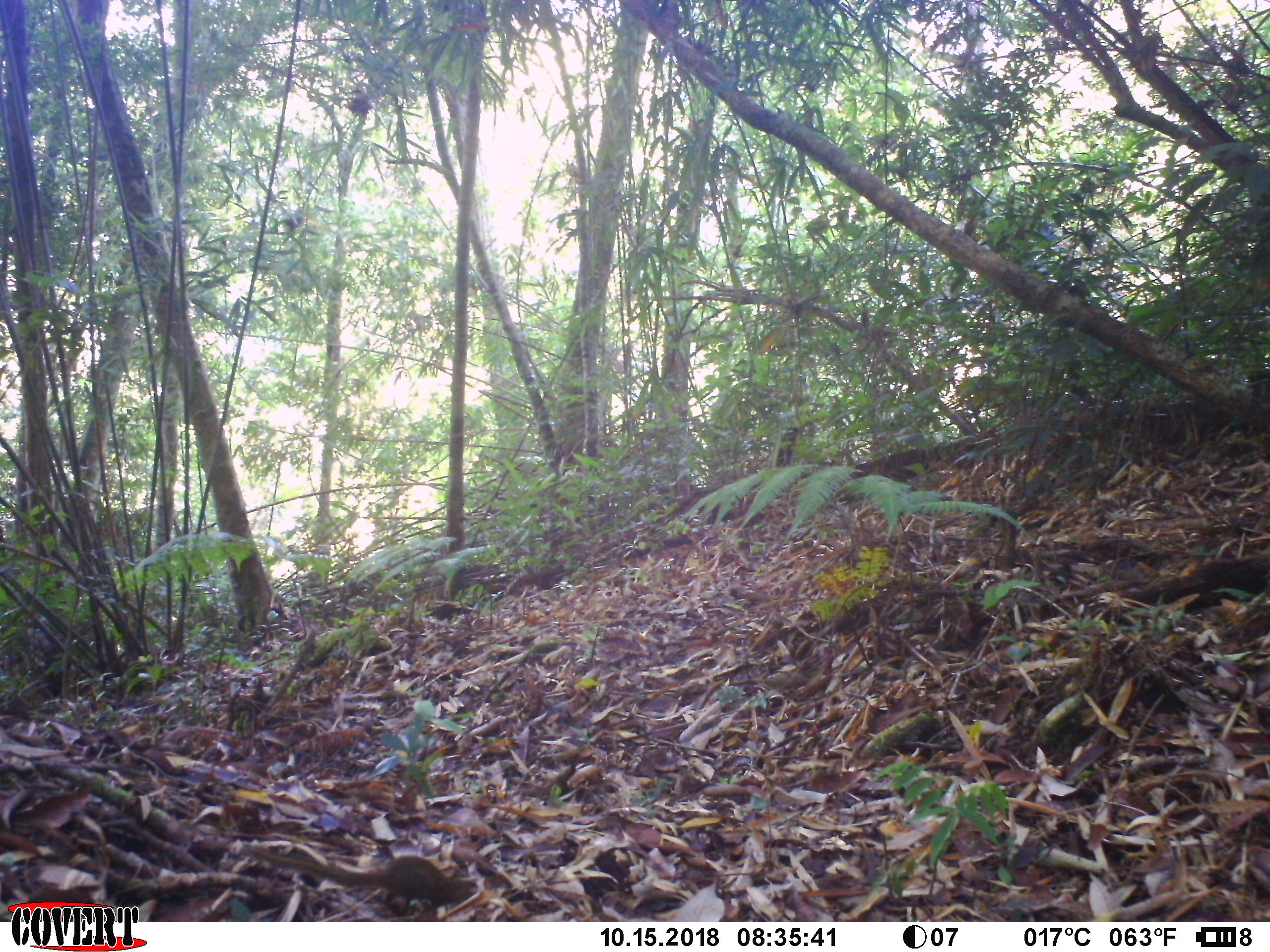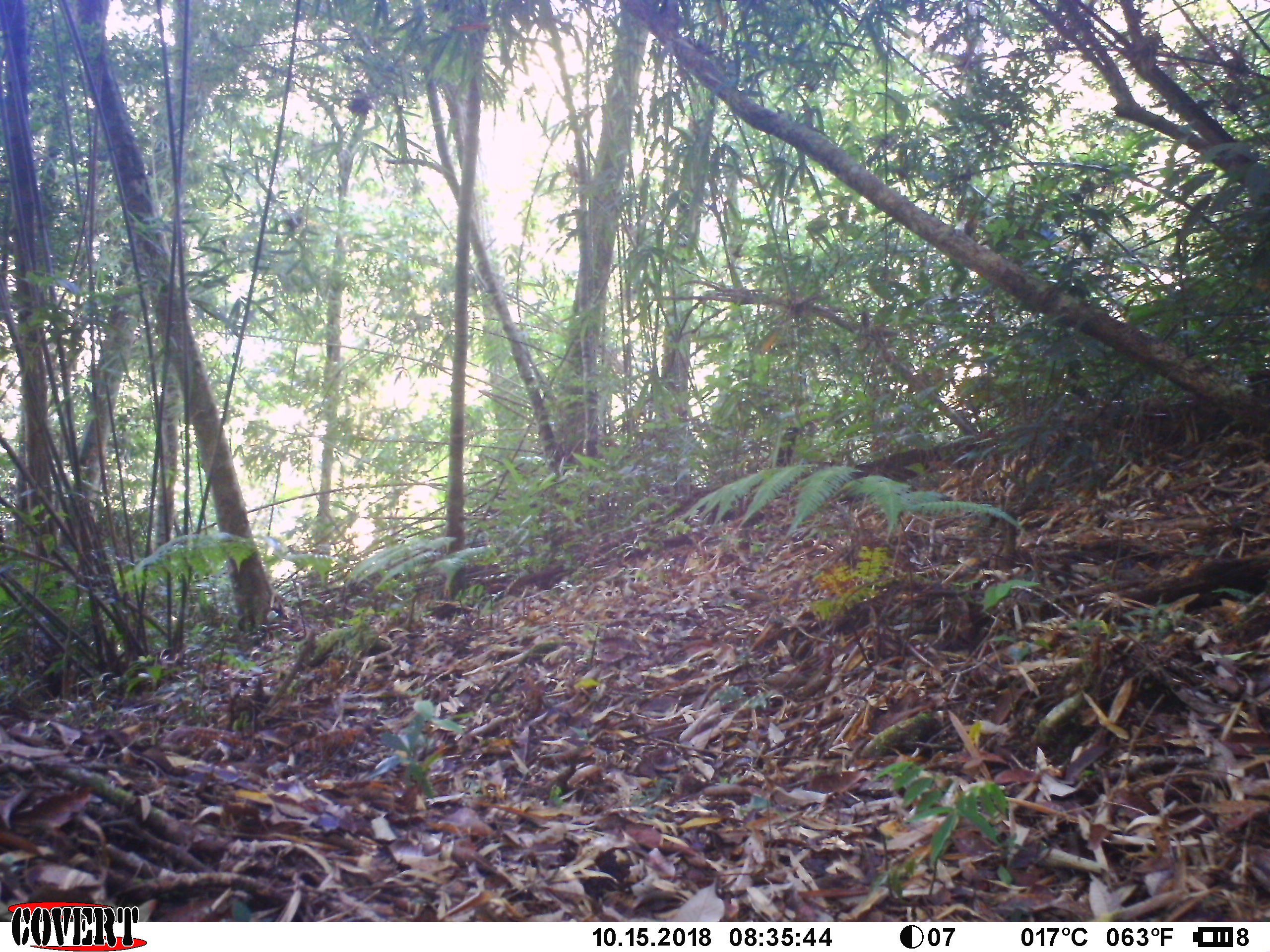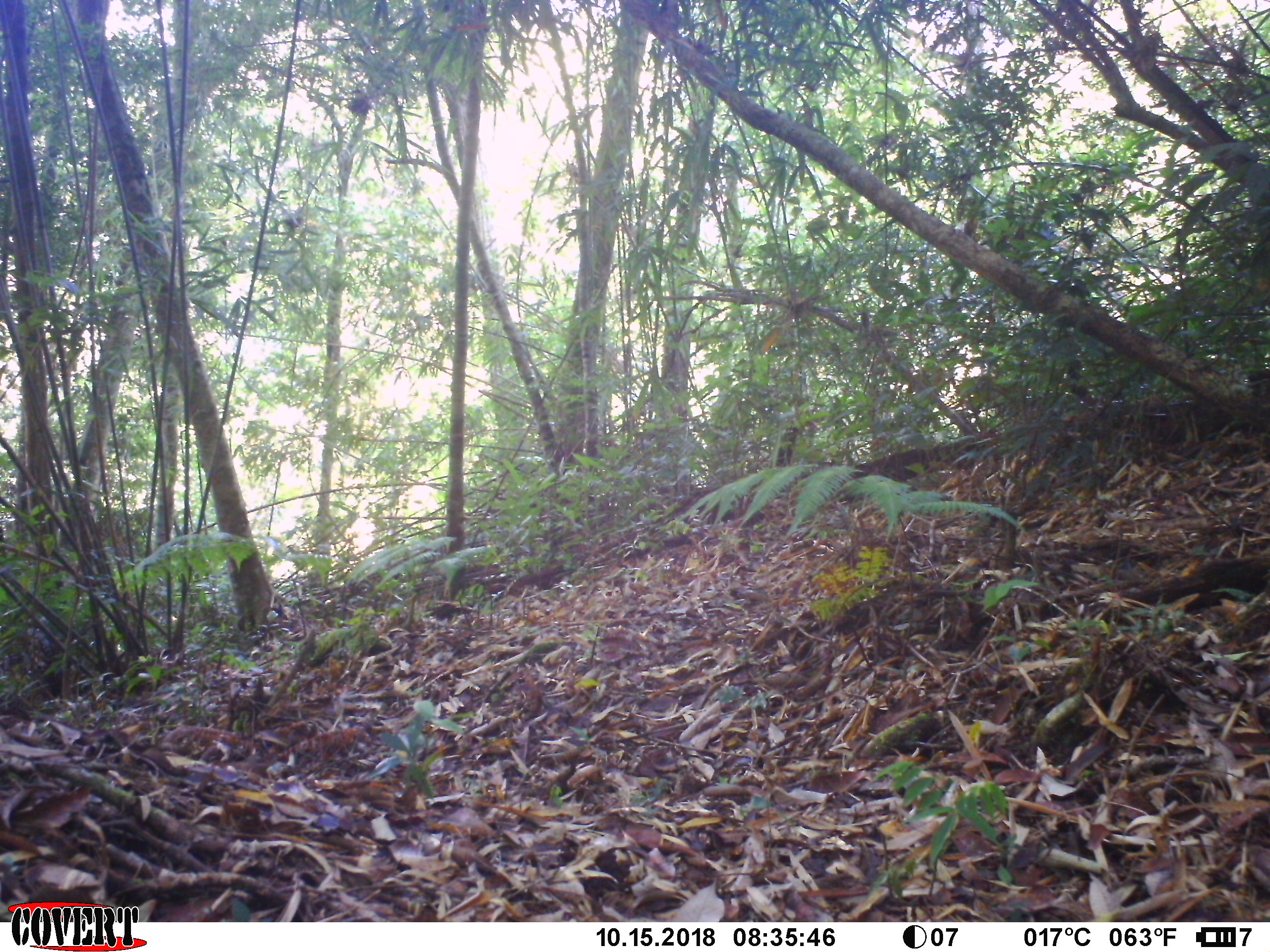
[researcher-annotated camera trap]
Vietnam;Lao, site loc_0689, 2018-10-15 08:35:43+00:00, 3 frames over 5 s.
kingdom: Animalia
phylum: Chordata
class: Mammalia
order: Scandentia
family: Tupaiidae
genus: Tupaia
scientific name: Tupaia belangeri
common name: northern treeshrew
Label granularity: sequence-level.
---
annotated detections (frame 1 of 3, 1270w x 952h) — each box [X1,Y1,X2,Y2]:
northern treeshrew: [247,843,475,915]